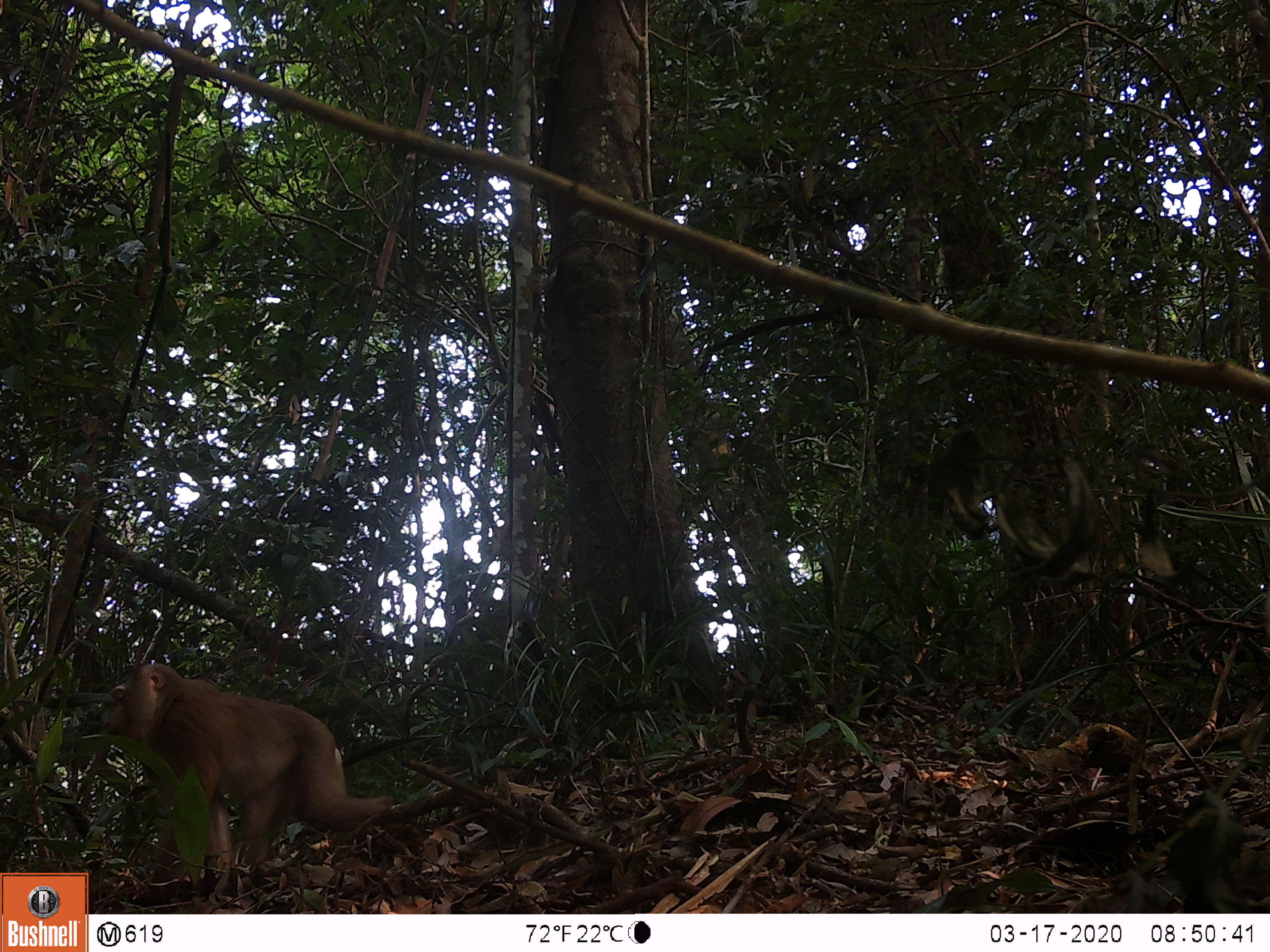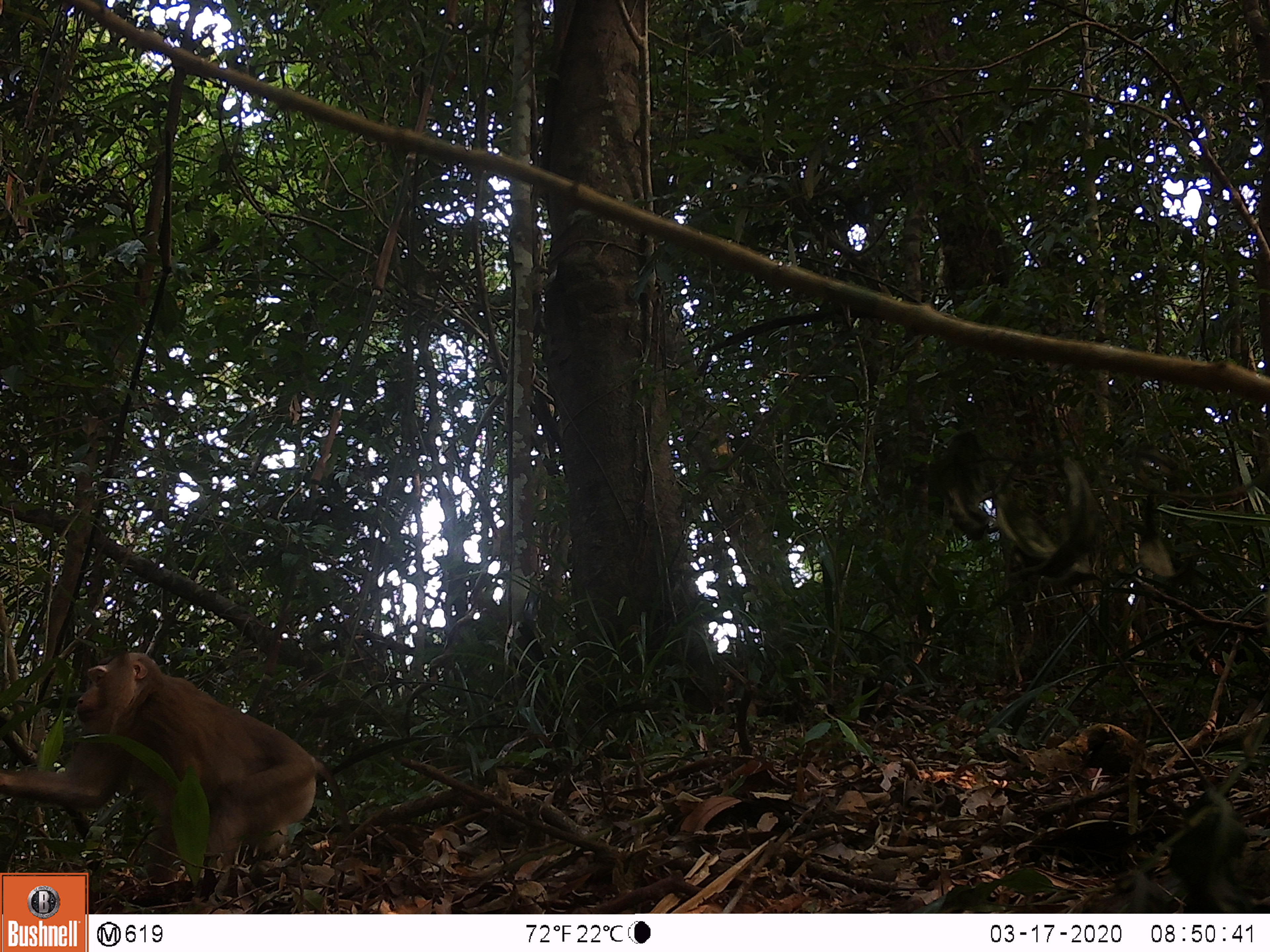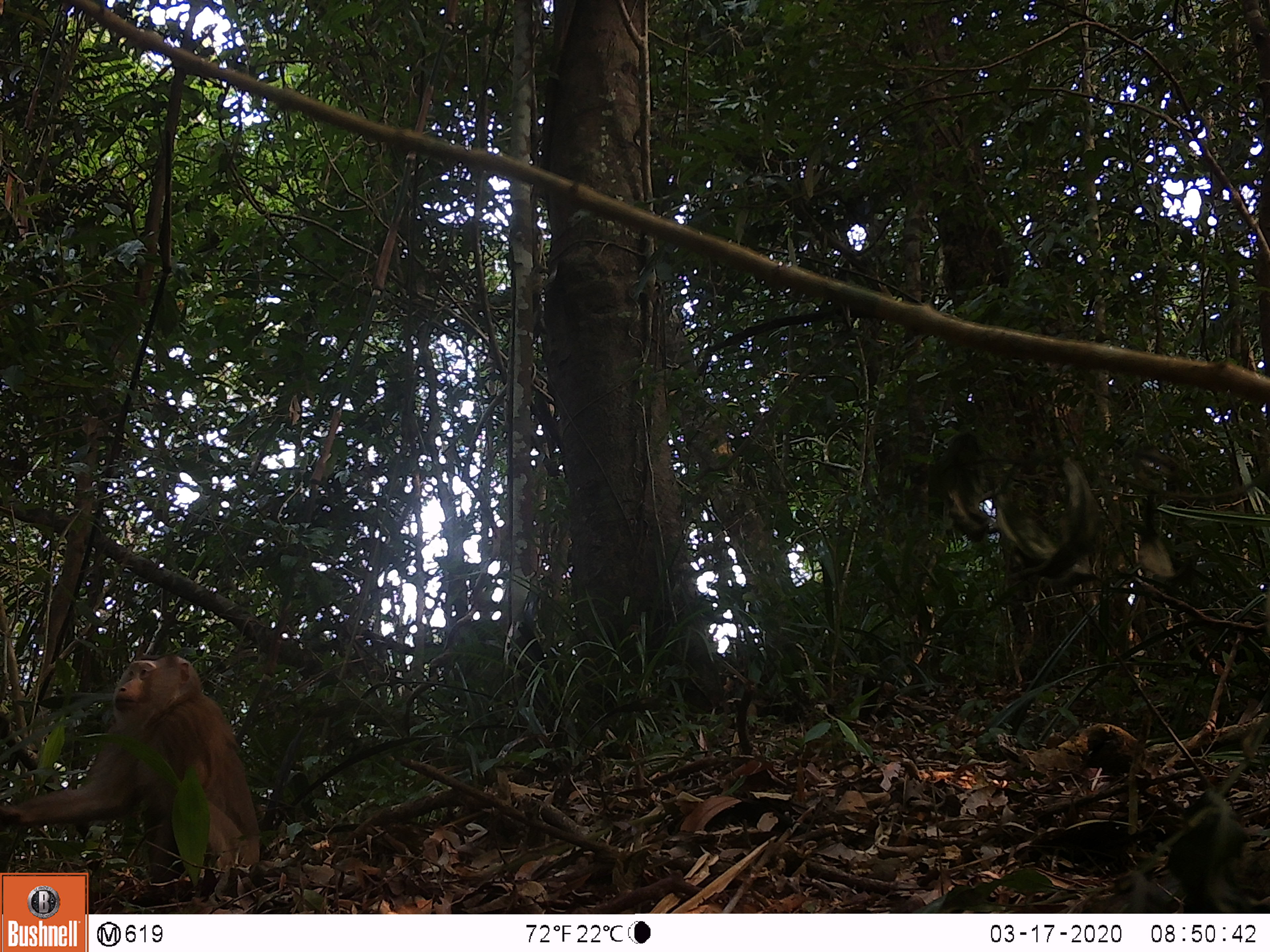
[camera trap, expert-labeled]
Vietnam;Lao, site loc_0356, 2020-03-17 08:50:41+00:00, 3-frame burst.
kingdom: Animalia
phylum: Chordata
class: Mammalia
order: Primates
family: Cercopithecidae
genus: Macaca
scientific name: Macaca nemestrina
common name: pig-tailed macaque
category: pig tailed macaque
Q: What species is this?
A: Pig tailed macaque (pig-tailed macaque) (Macaca nemestrina).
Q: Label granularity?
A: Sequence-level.